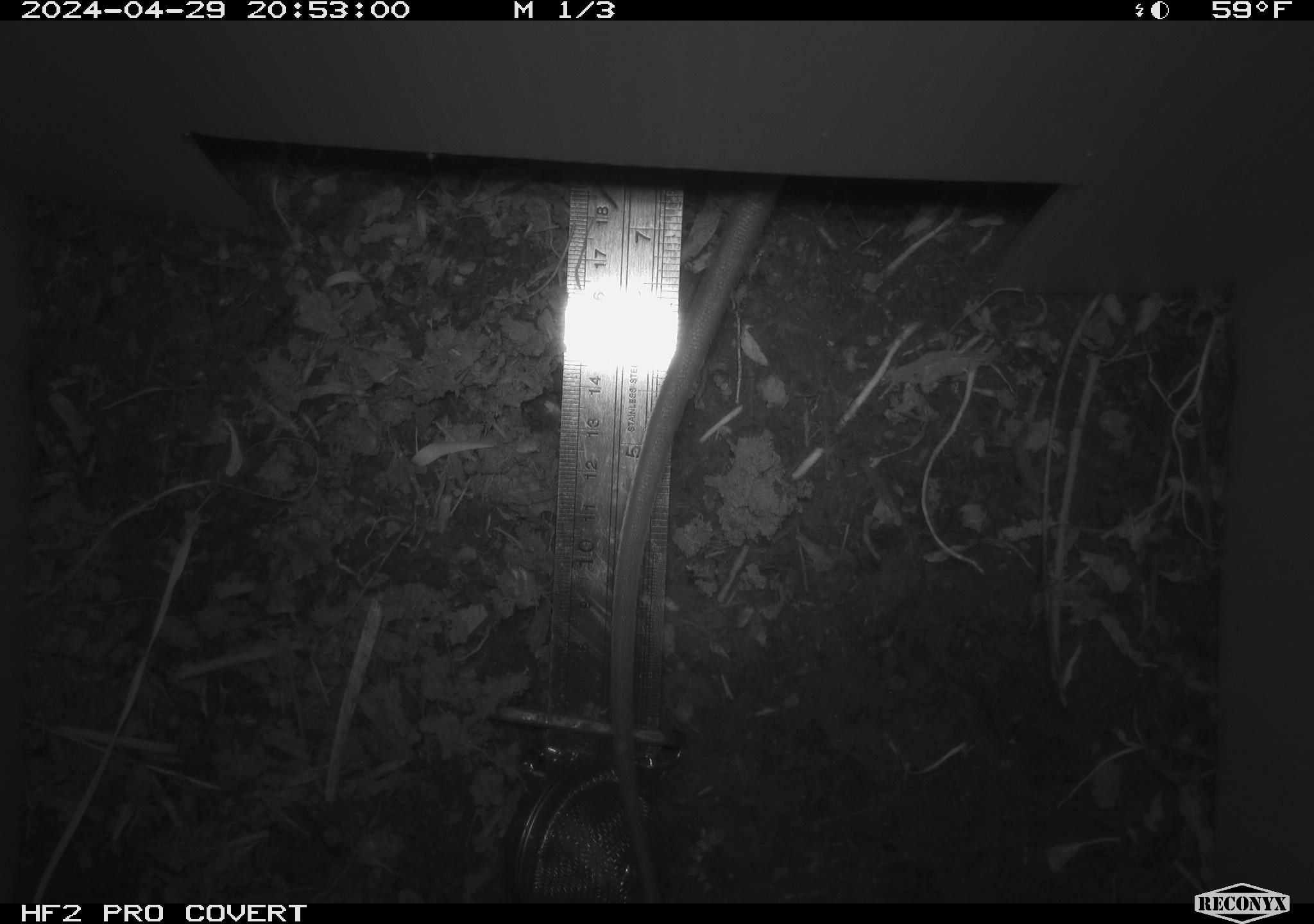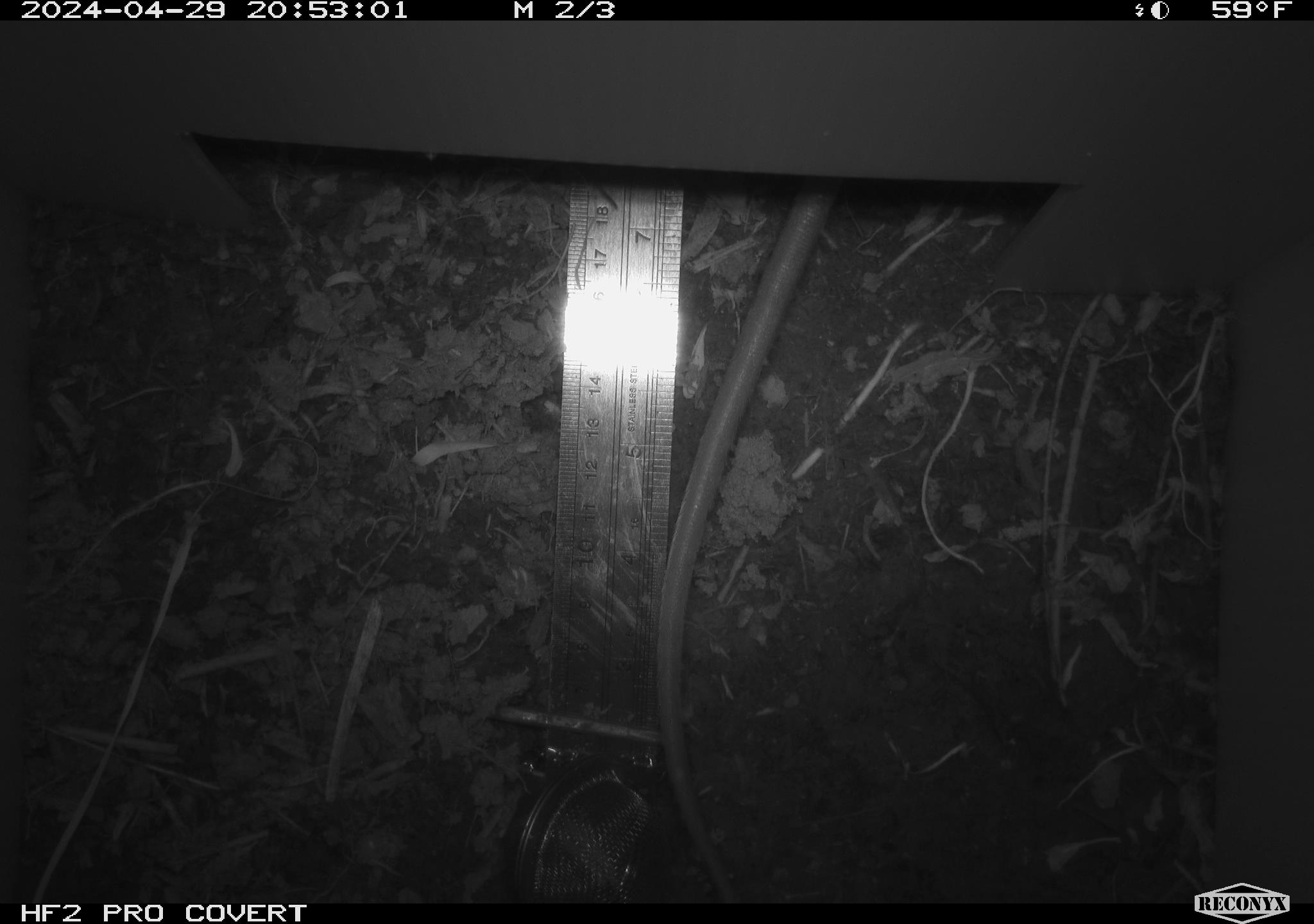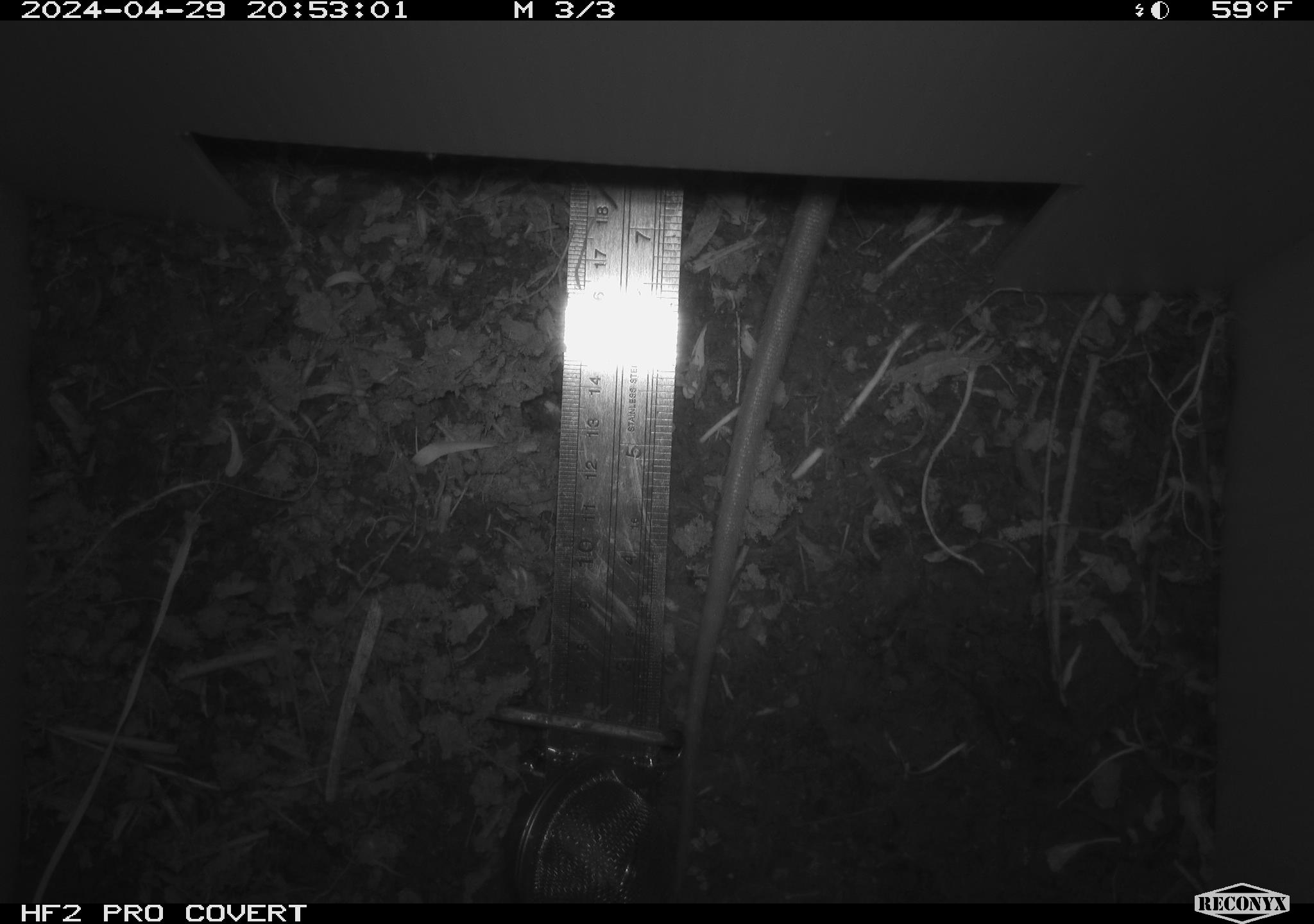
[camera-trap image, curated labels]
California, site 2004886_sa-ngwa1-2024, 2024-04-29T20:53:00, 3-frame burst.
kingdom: Animalia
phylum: Chordata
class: Mammalia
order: Rodentia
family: Muridae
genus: Rattus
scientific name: Rattus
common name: rat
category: rattus species